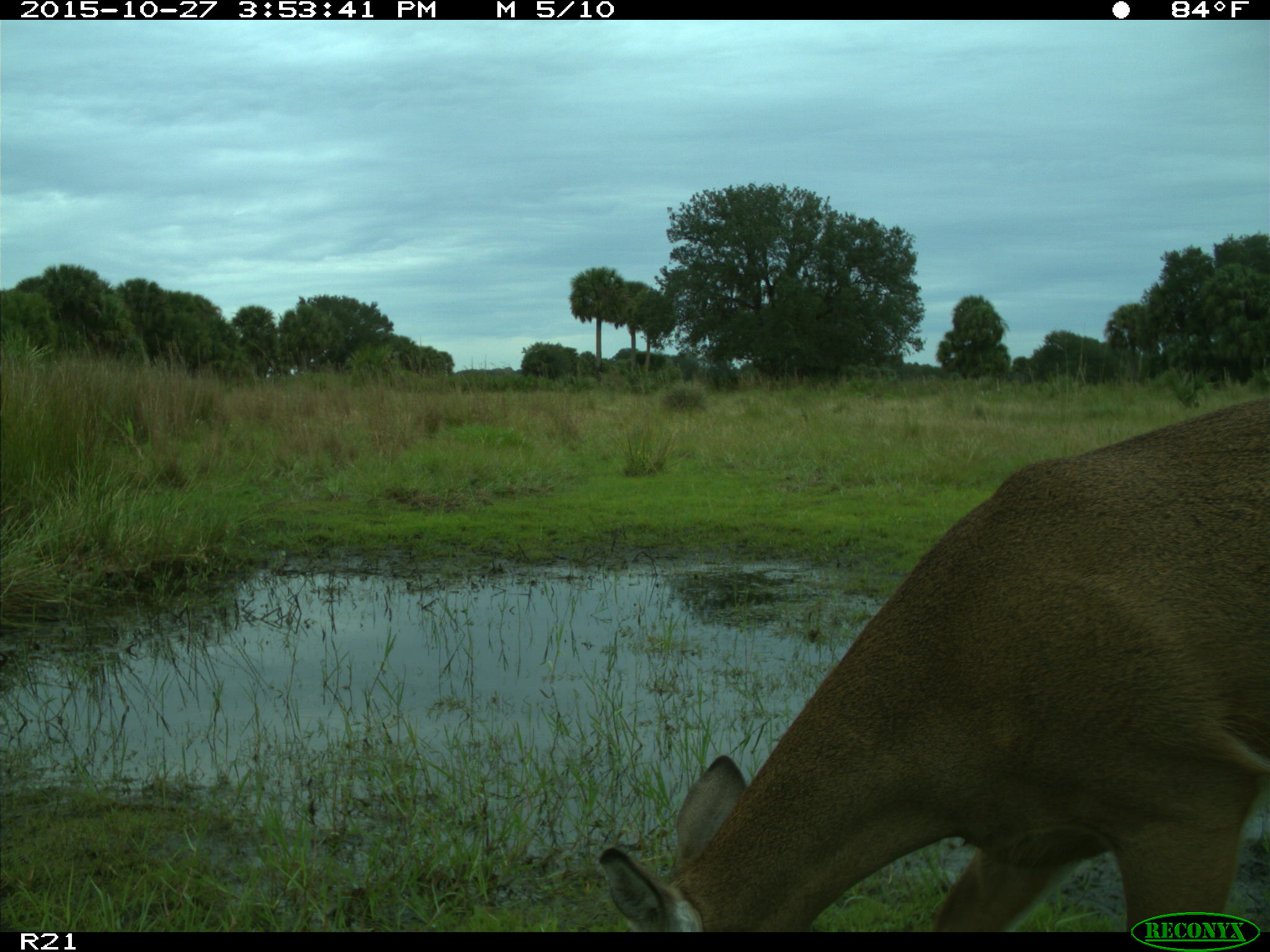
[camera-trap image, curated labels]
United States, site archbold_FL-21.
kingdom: Animalia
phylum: Chordata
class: Mammalia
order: Artiodactyla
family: Cervidae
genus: Odocoileus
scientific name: Odocoileus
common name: deer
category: unidentified deer